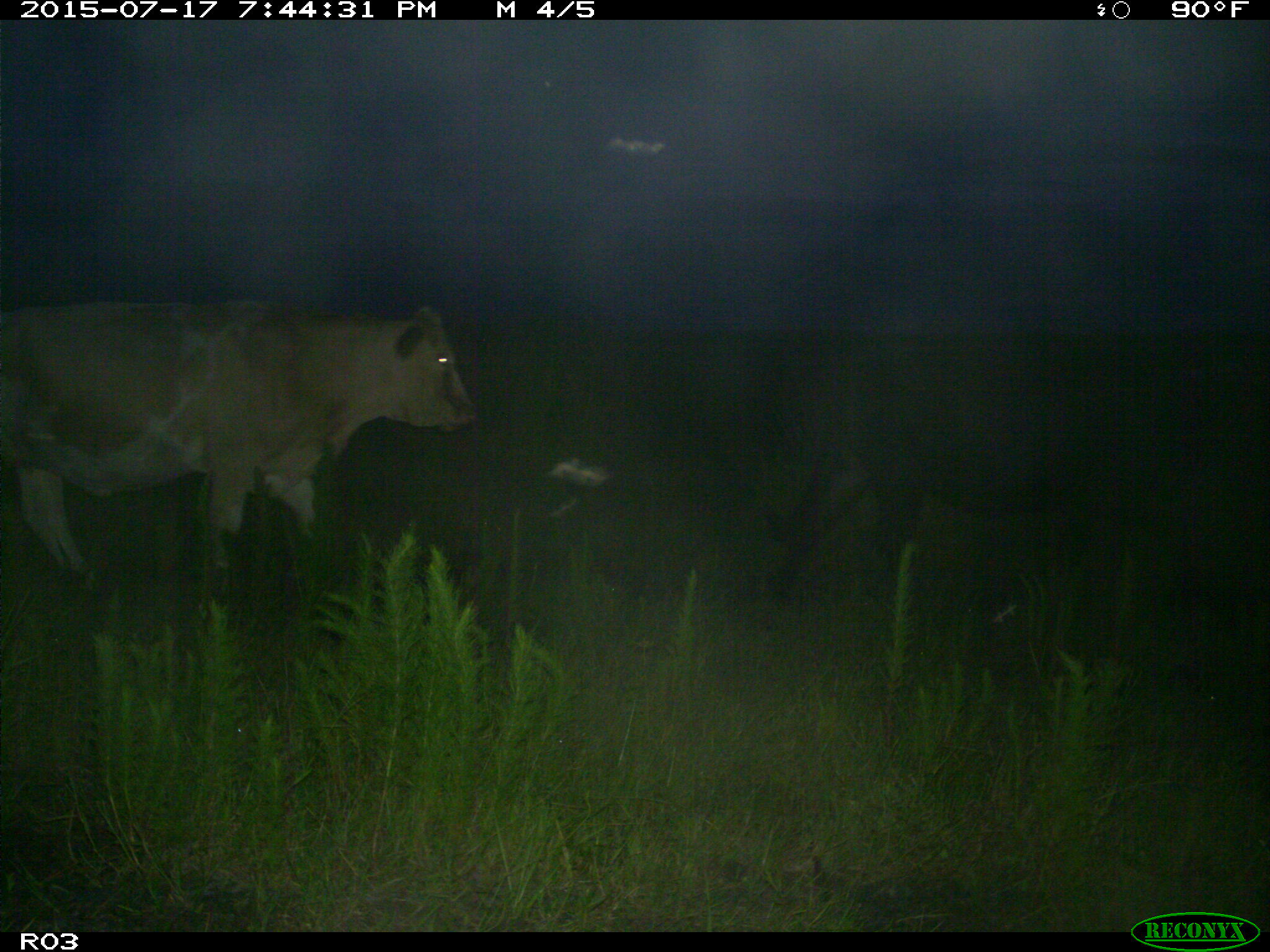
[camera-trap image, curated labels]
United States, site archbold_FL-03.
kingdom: Animalia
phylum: Chordata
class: Mammalia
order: Artiodactyla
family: Bovidae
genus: Bos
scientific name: Bos taurus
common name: domestic cow